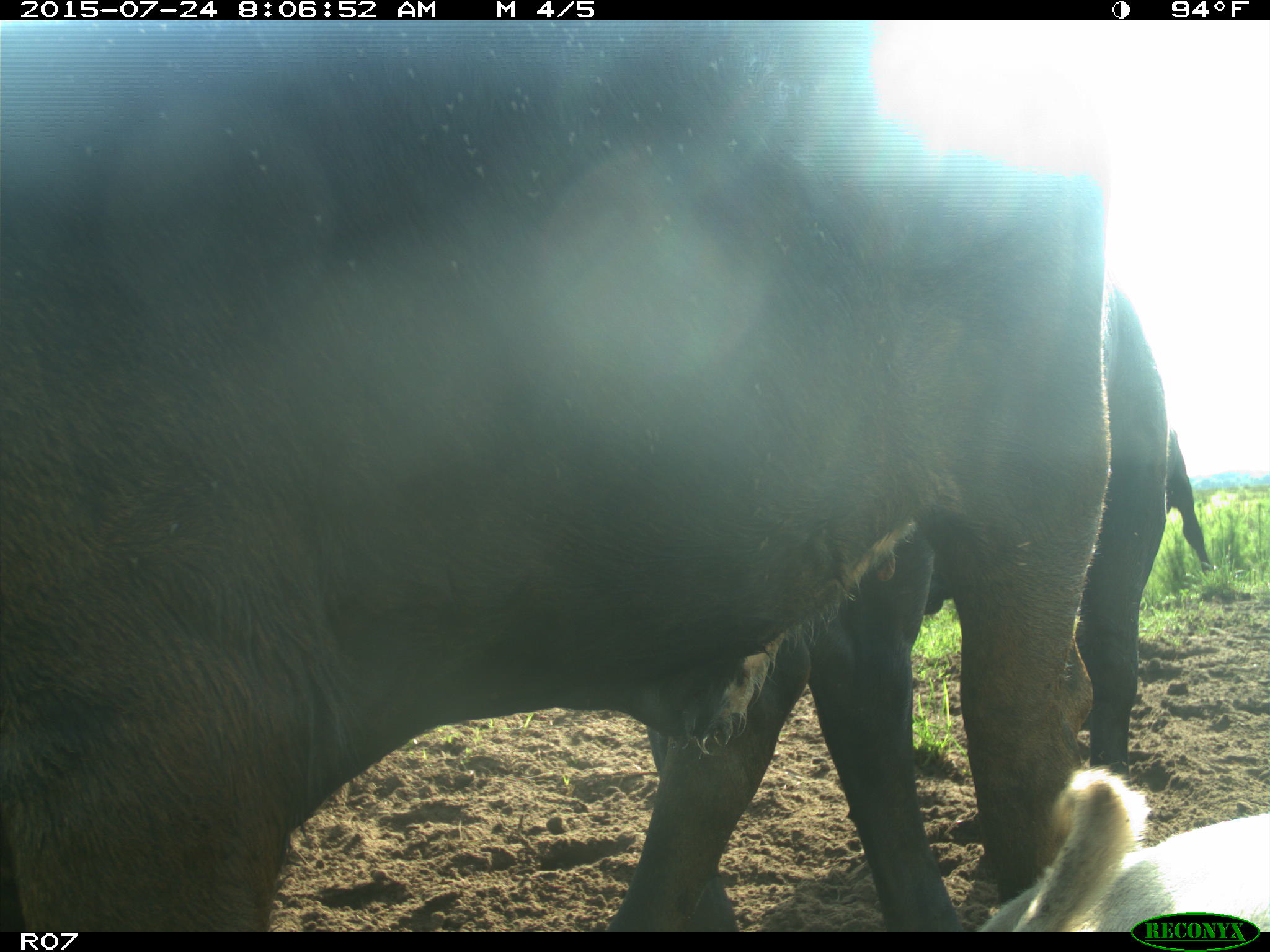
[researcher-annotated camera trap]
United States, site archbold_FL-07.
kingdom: Animalia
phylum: Chordata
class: Mammalia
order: Artiodactyla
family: Bovidae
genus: Bos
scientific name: Bos taurus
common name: domestic cow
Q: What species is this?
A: Bos taurus (domestic cow).